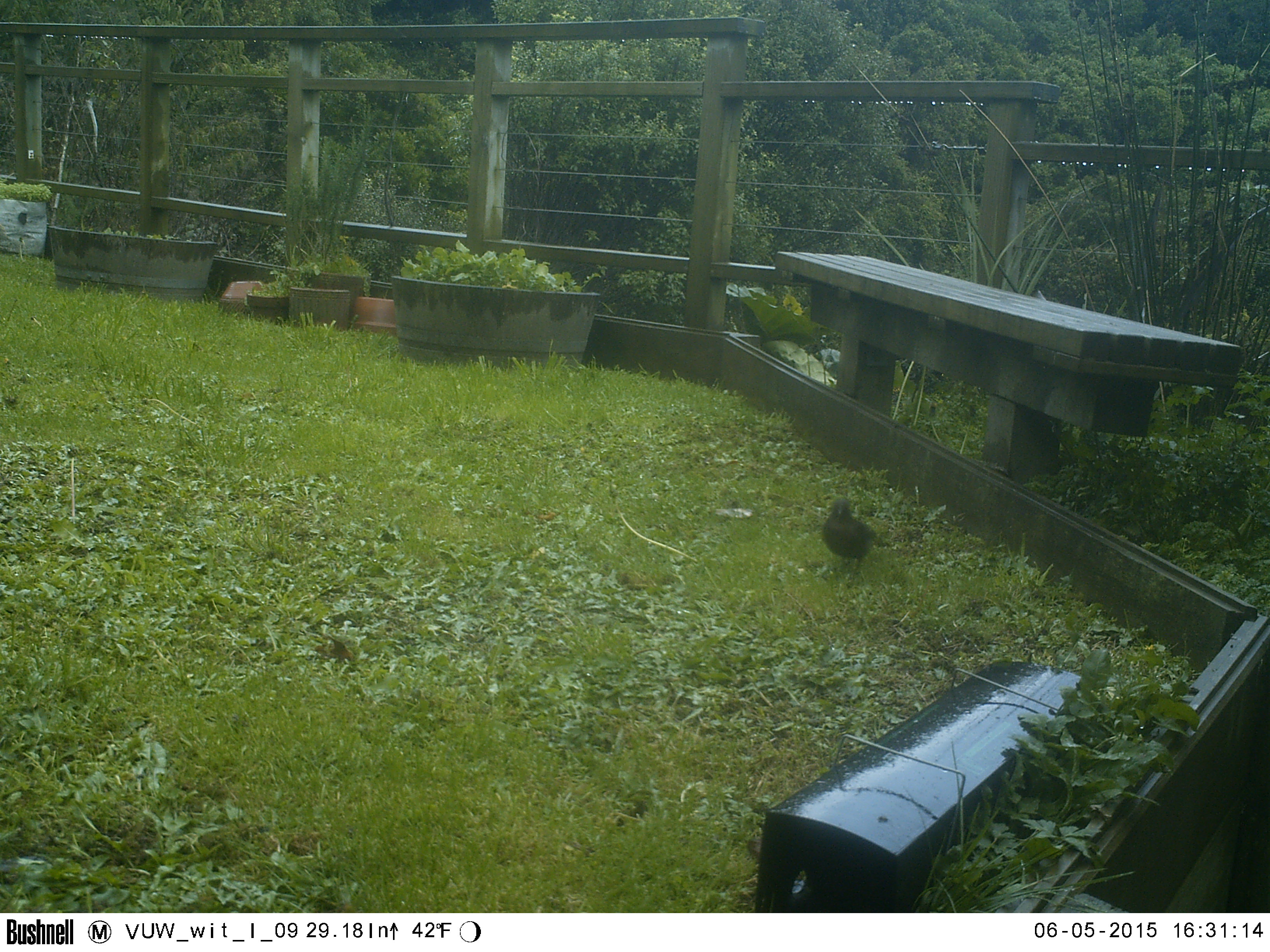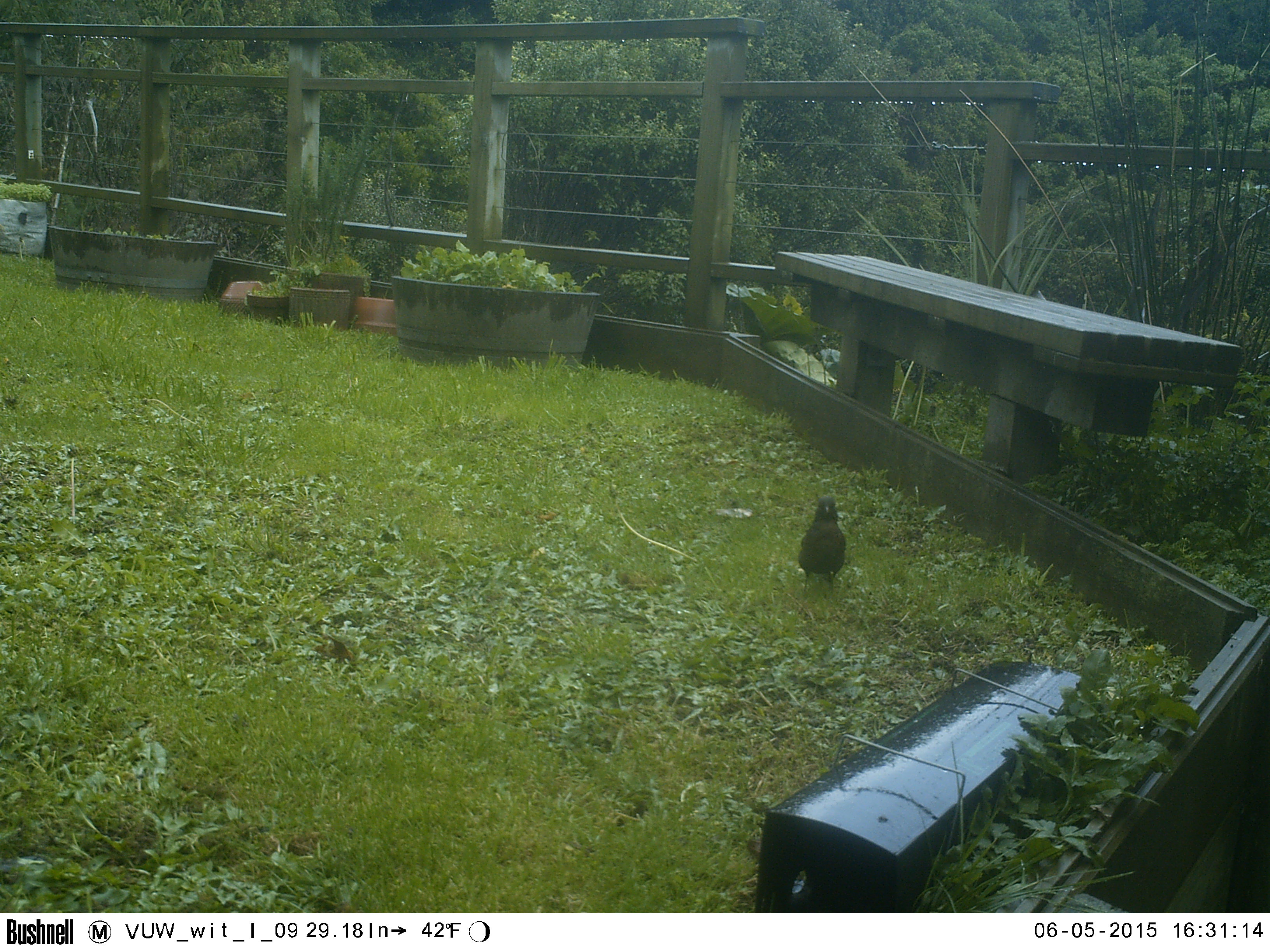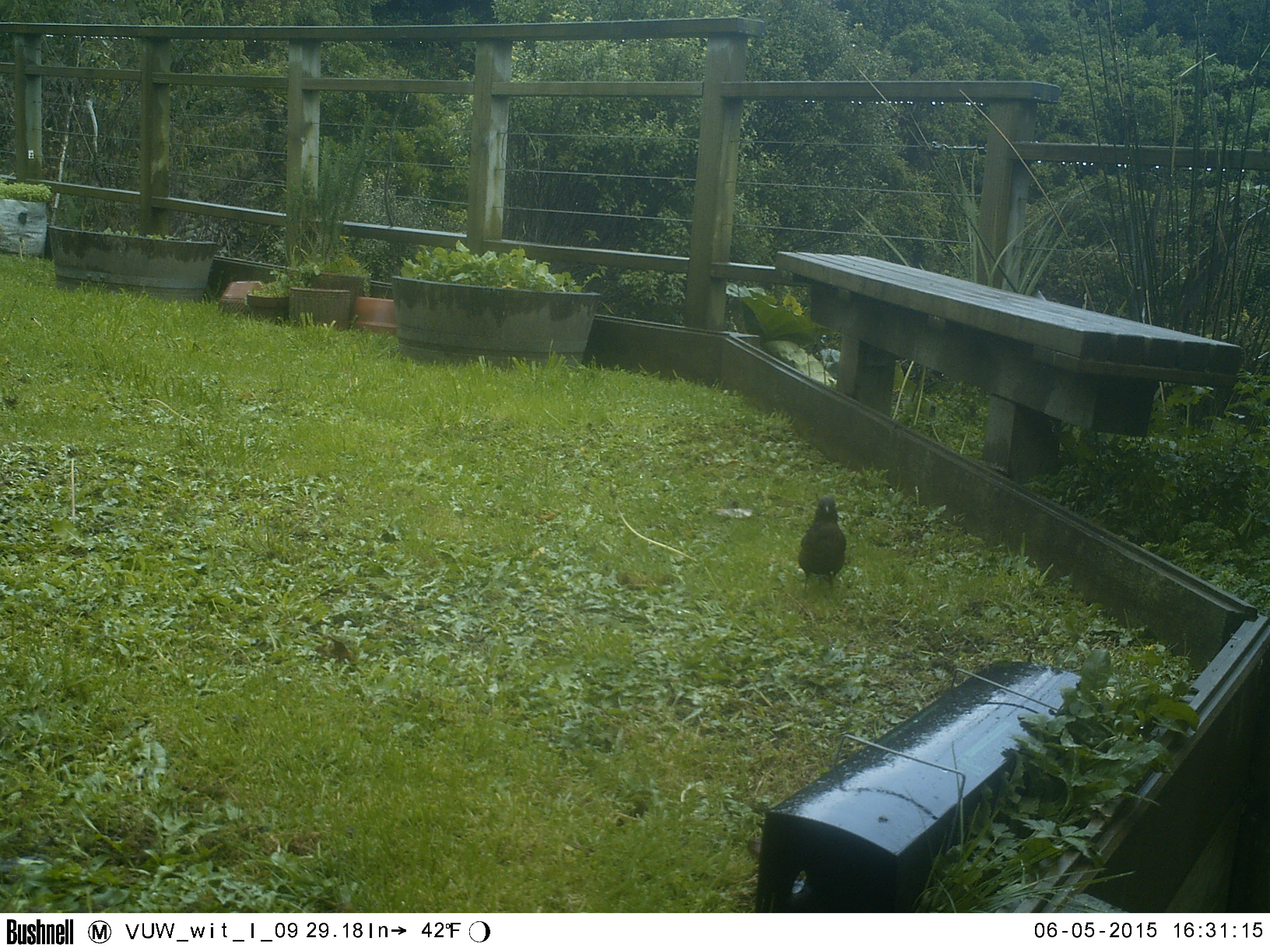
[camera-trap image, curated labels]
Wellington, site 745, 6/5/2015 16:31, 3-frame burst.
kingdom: Animalia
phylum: Chordata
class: Aves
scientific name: Aves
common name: bird